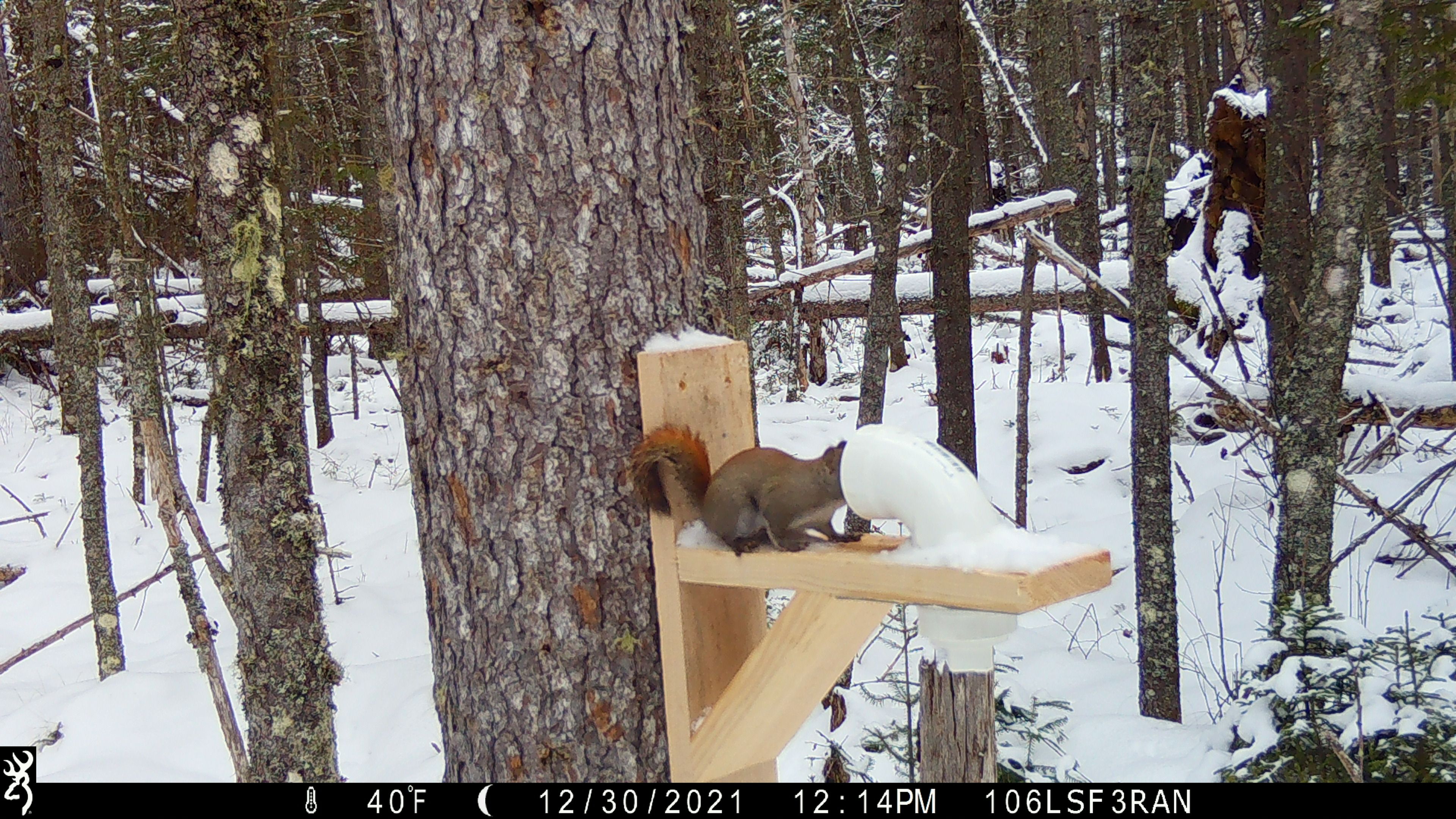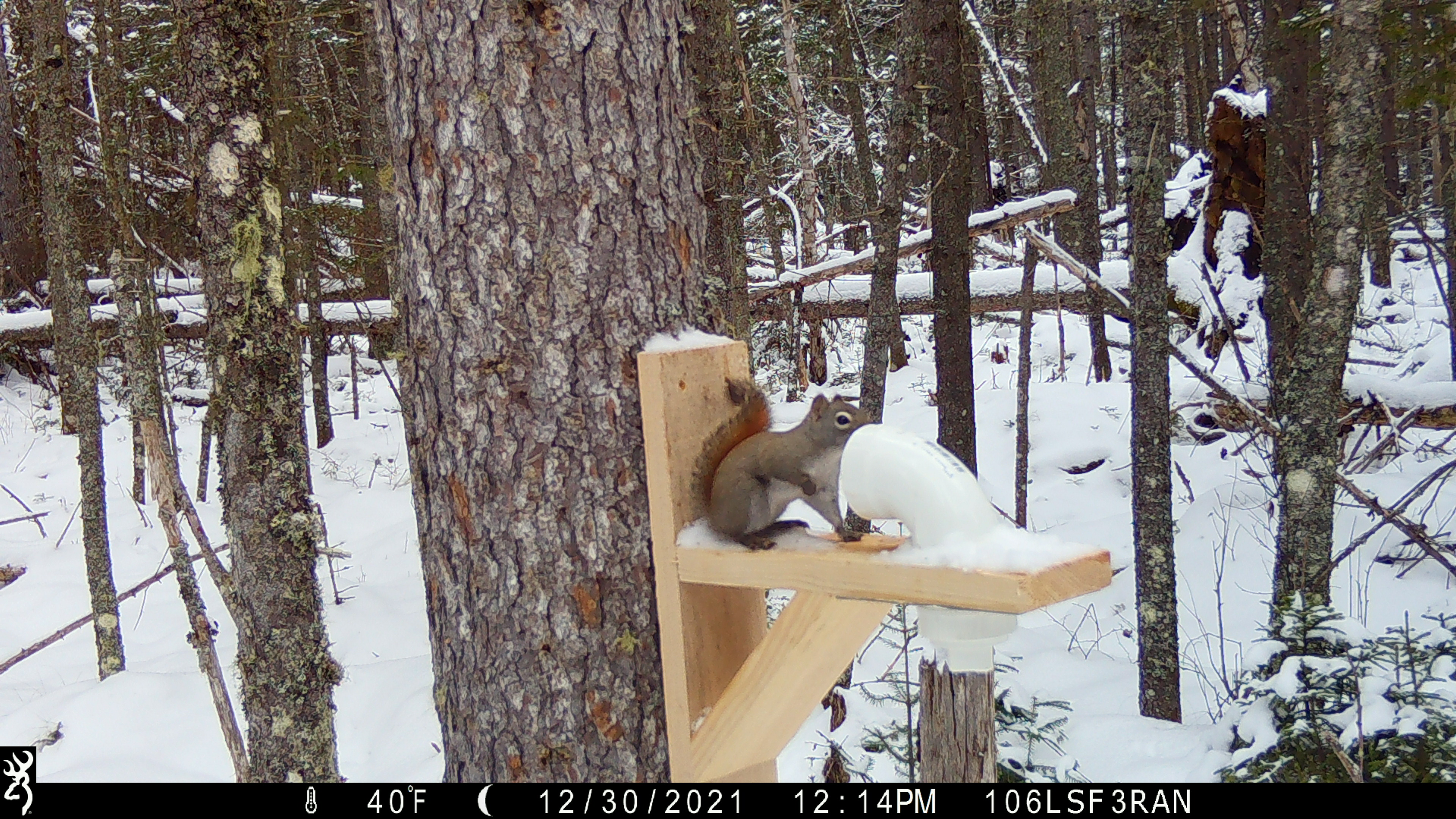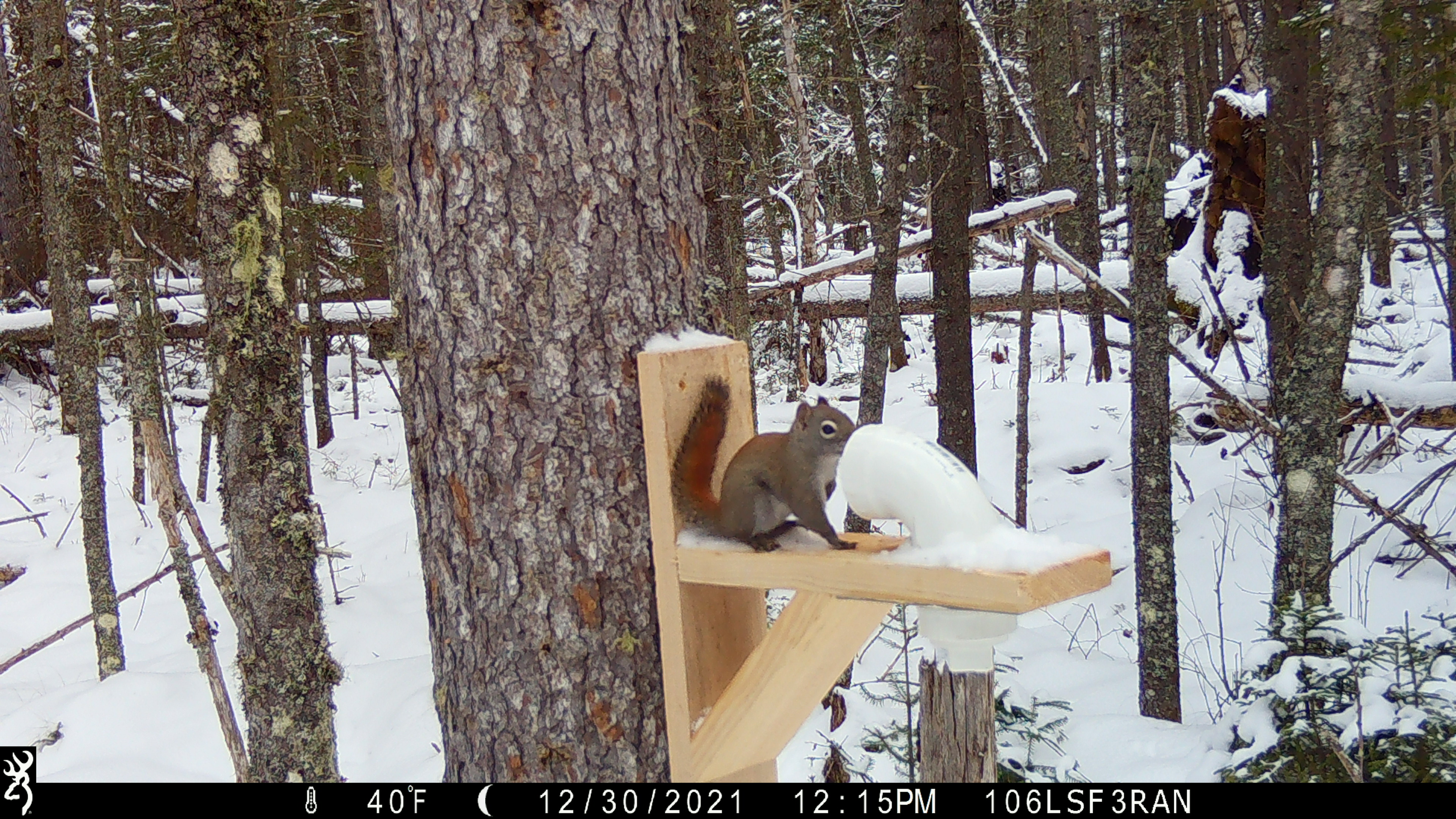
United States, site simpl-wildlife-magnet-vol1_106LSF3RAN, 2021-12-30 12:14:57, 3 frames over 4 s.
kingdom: Animalia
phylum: Chordata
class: Mammalia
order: Rodentia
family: Sciuridae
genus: Tamiasciurus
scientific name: Tamiasciurus hudsonicus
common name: red squirrel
Red squirrel (Tamiasciurus hudsonicus).